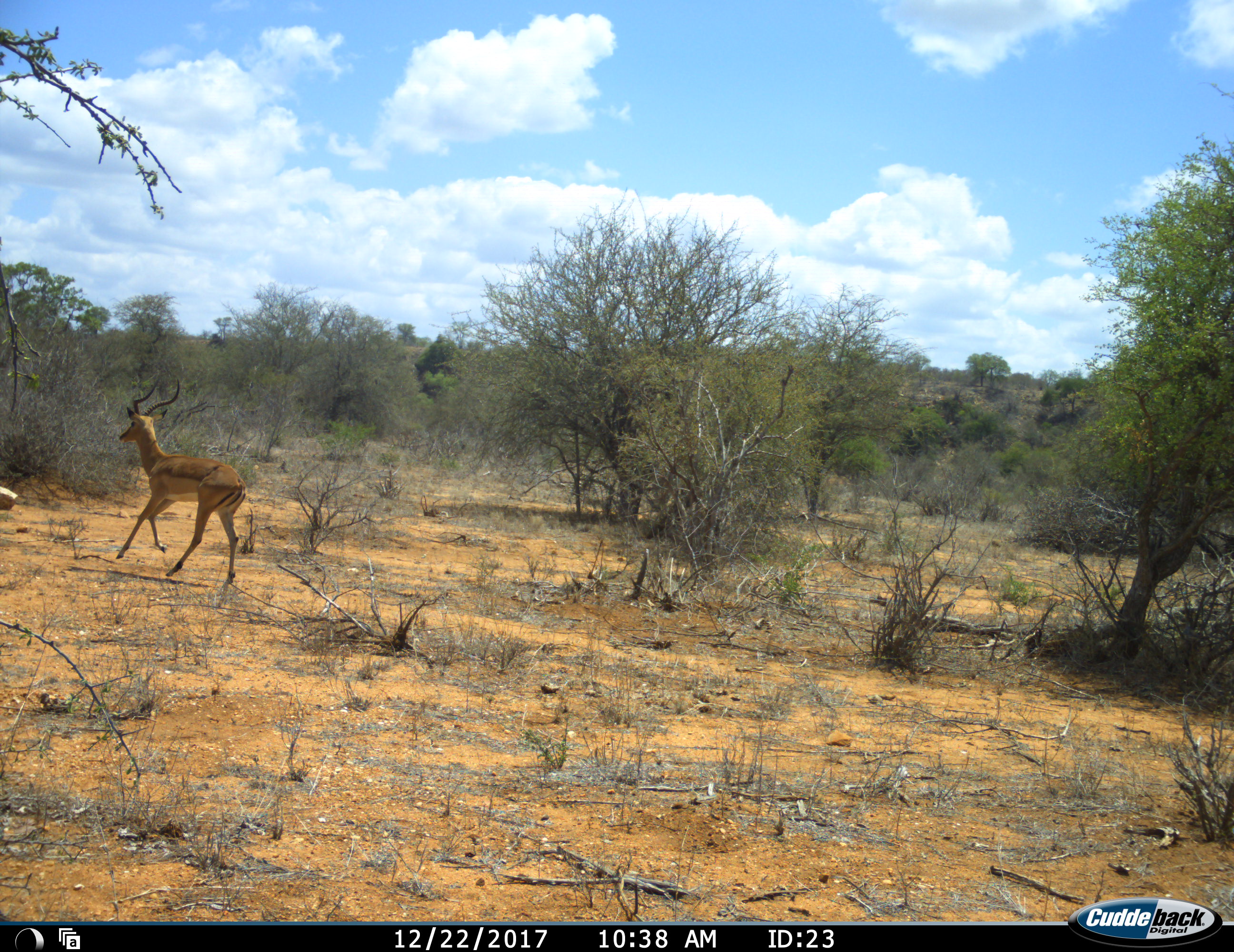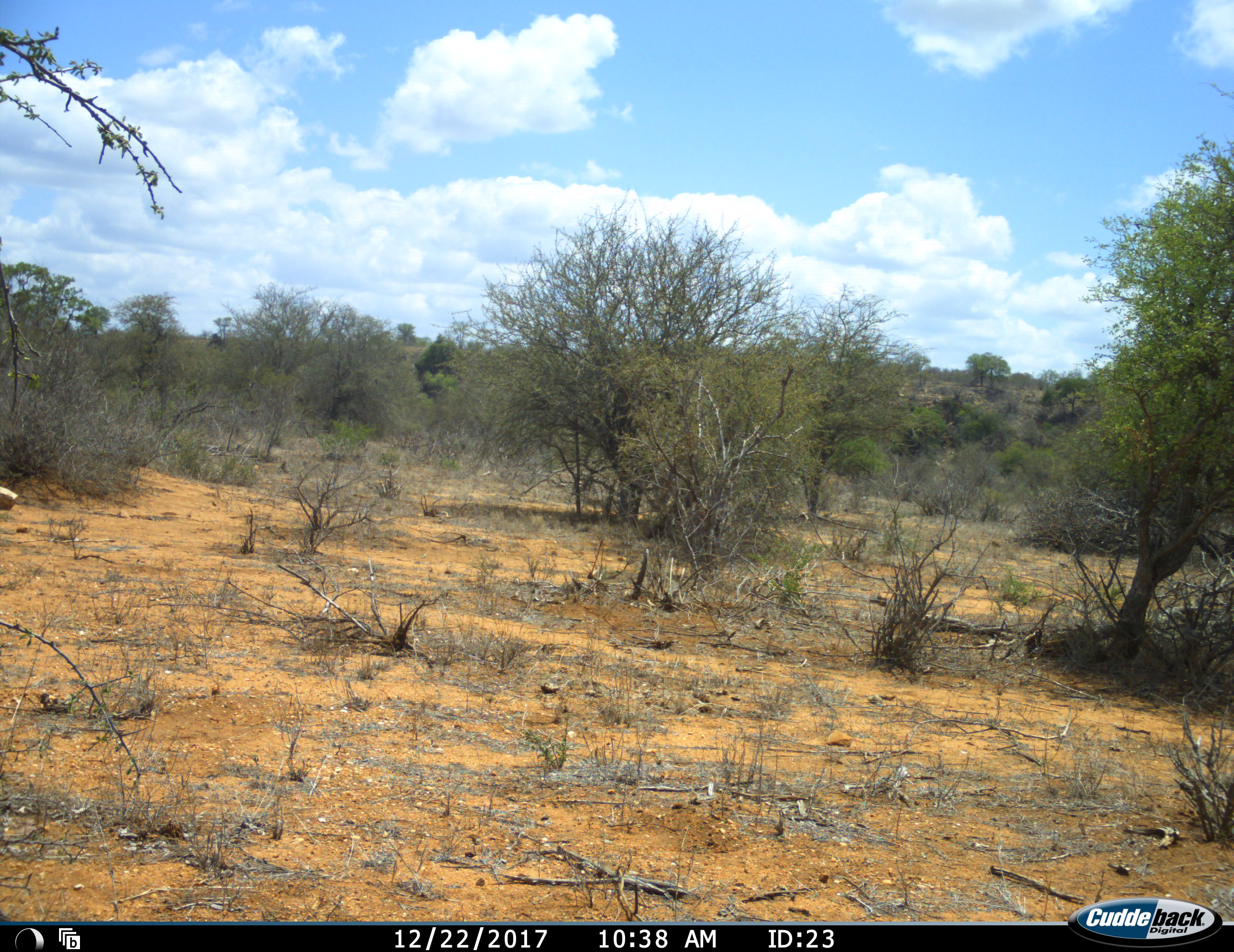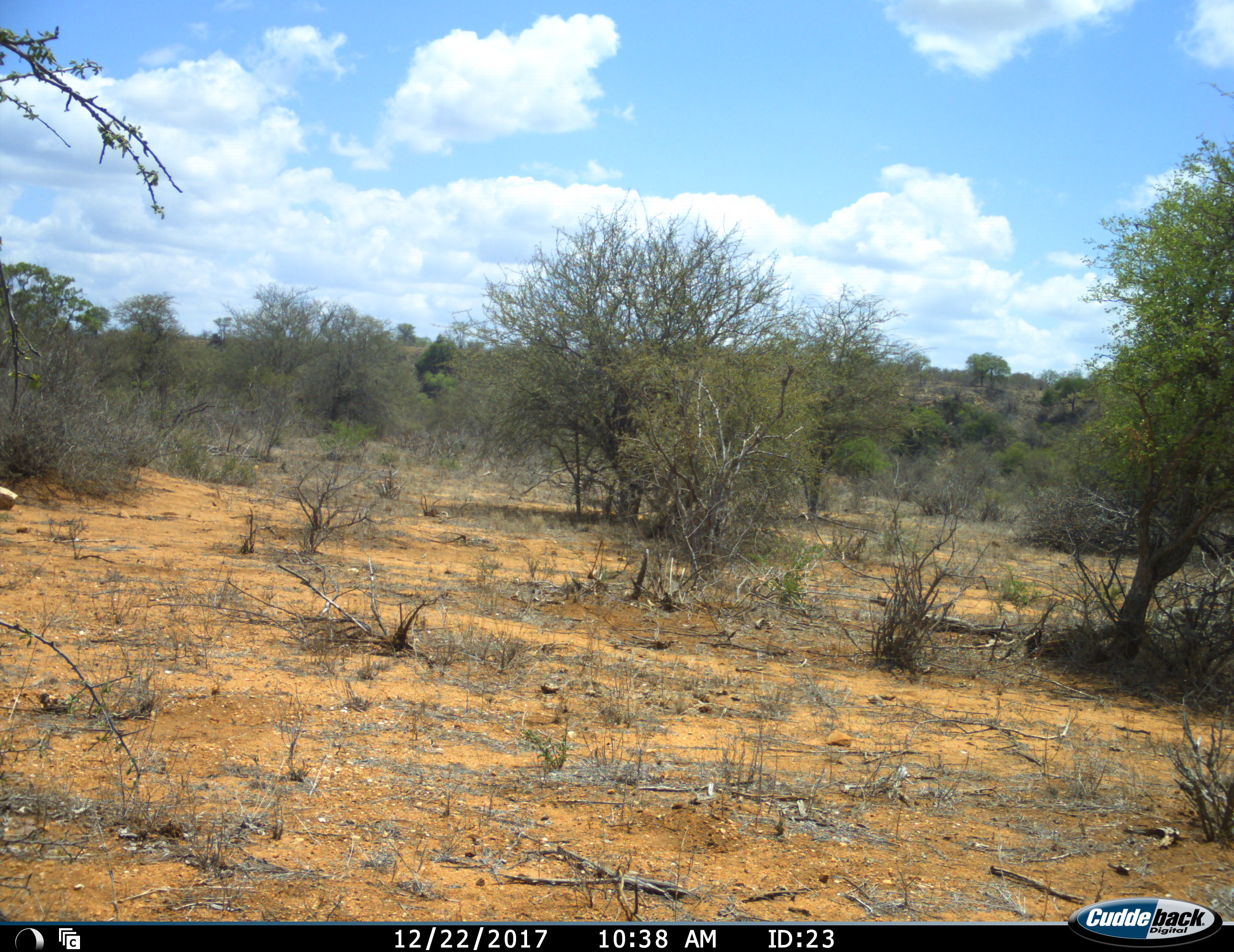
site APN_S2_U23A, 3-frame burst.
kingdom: Animalia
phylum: Chordata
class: Mammalia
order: Artiodactyla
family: Bovidae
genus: Aepyceros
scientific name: Aepyceros melampus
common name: impala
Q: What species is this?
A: Impala (Aepyceros melampus).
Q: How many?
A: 1.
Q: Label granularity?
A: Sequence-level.